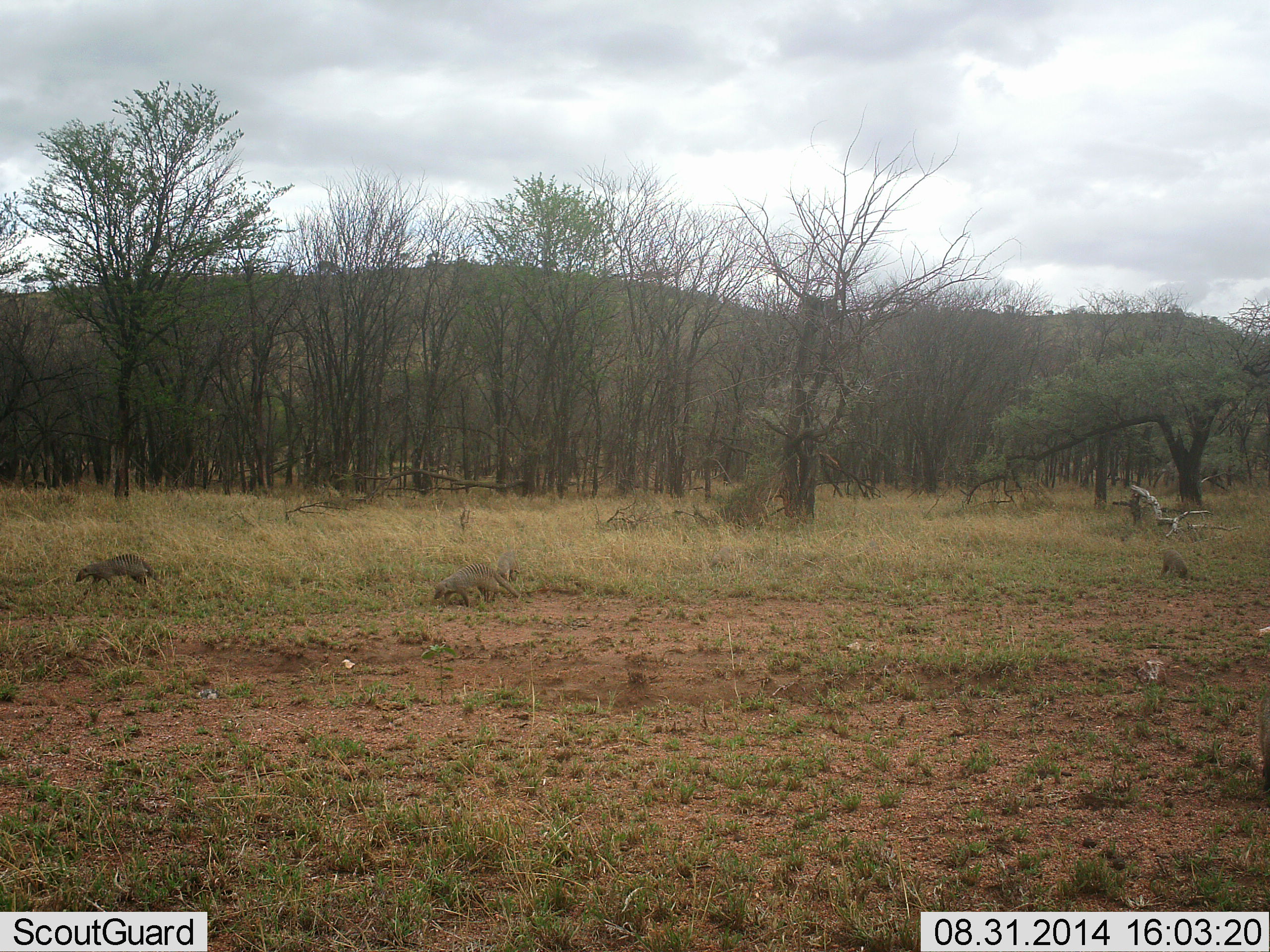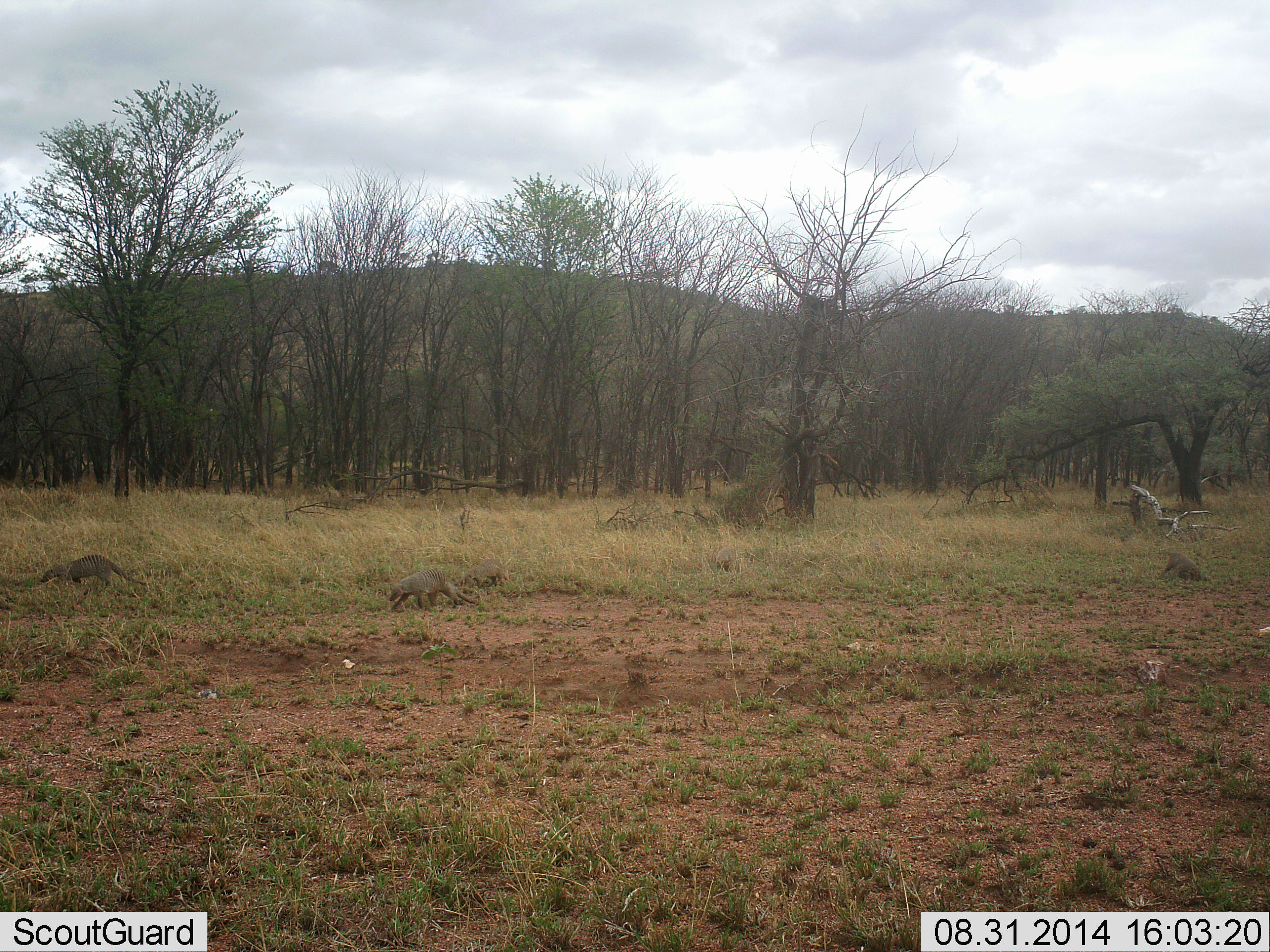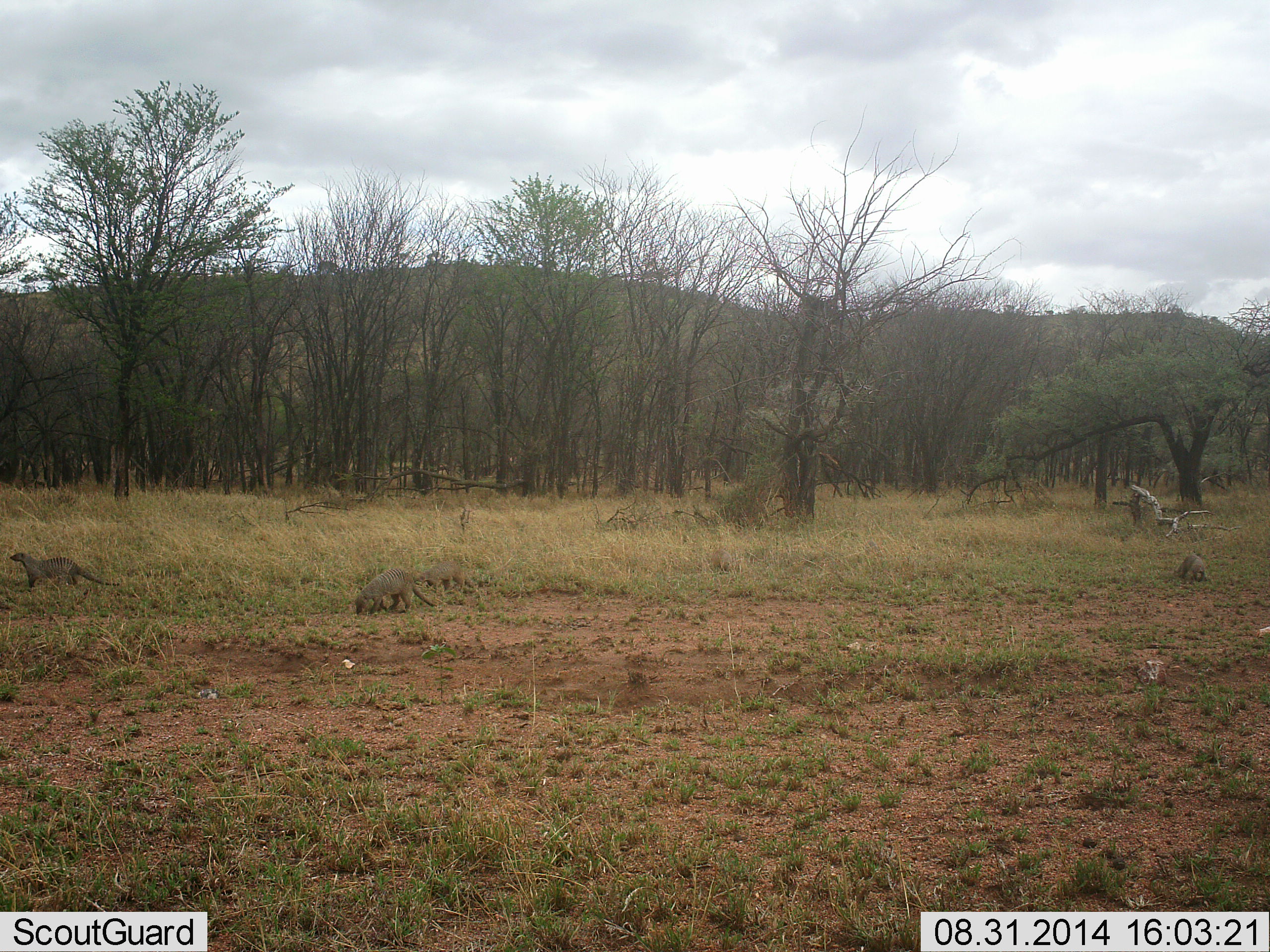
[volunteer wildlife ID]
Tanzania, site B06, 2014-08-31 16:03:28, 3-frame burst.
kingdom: Animalia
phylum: Chordata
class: Mammalia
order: Carnivora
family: Herpestidae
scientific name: Herpestidae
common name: mongoose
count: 5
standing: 10%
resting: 0%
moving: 100%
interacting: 0%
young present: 0%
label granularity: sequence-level